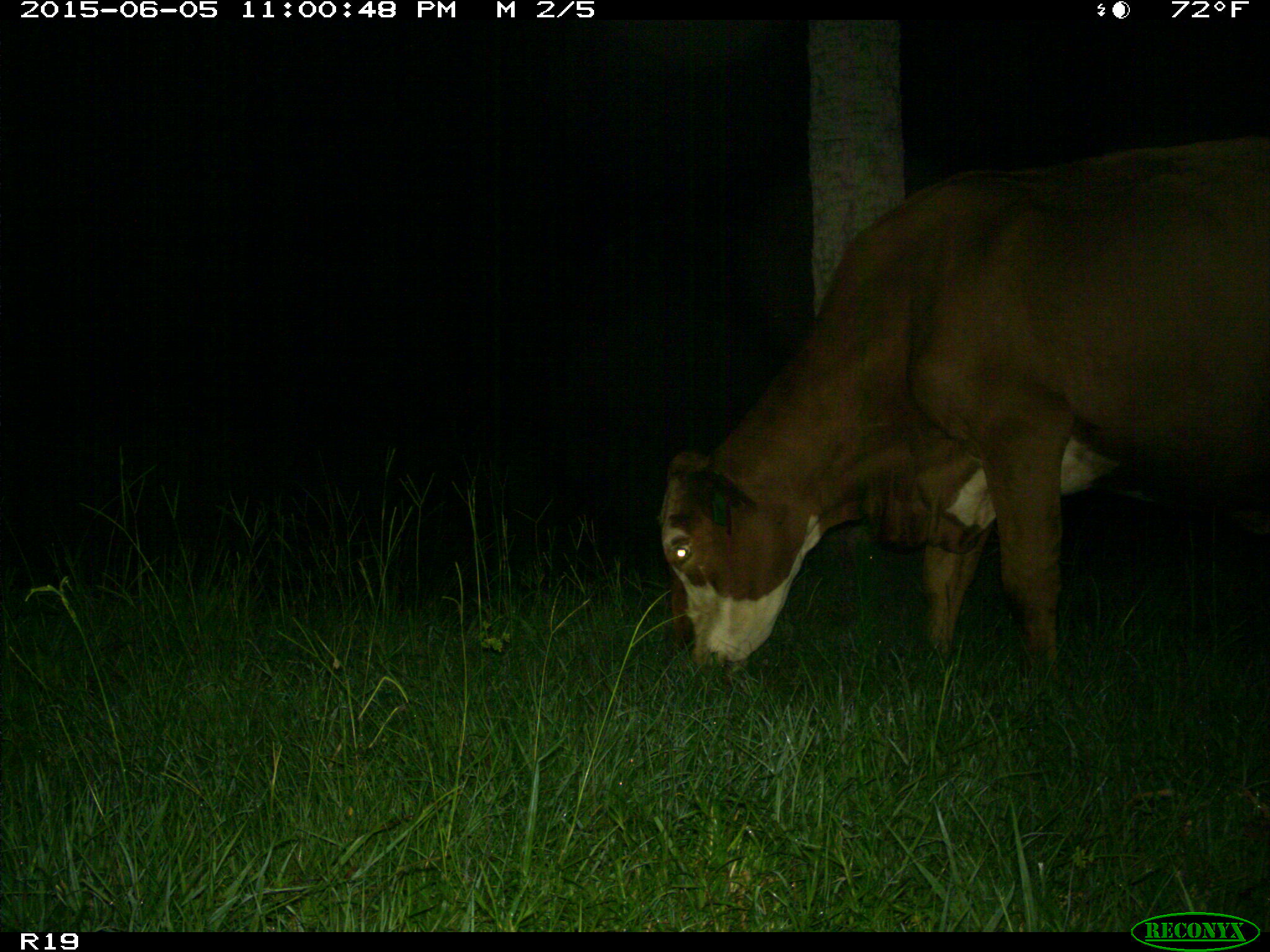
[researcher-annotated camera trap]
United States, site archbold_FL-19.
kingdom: Animalia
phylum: Chordata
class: Mammalia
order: Artiodactyla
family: Bovidae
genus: Bos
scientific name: Bos taurus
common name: domestic cow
Bos taurus (domestic cow).